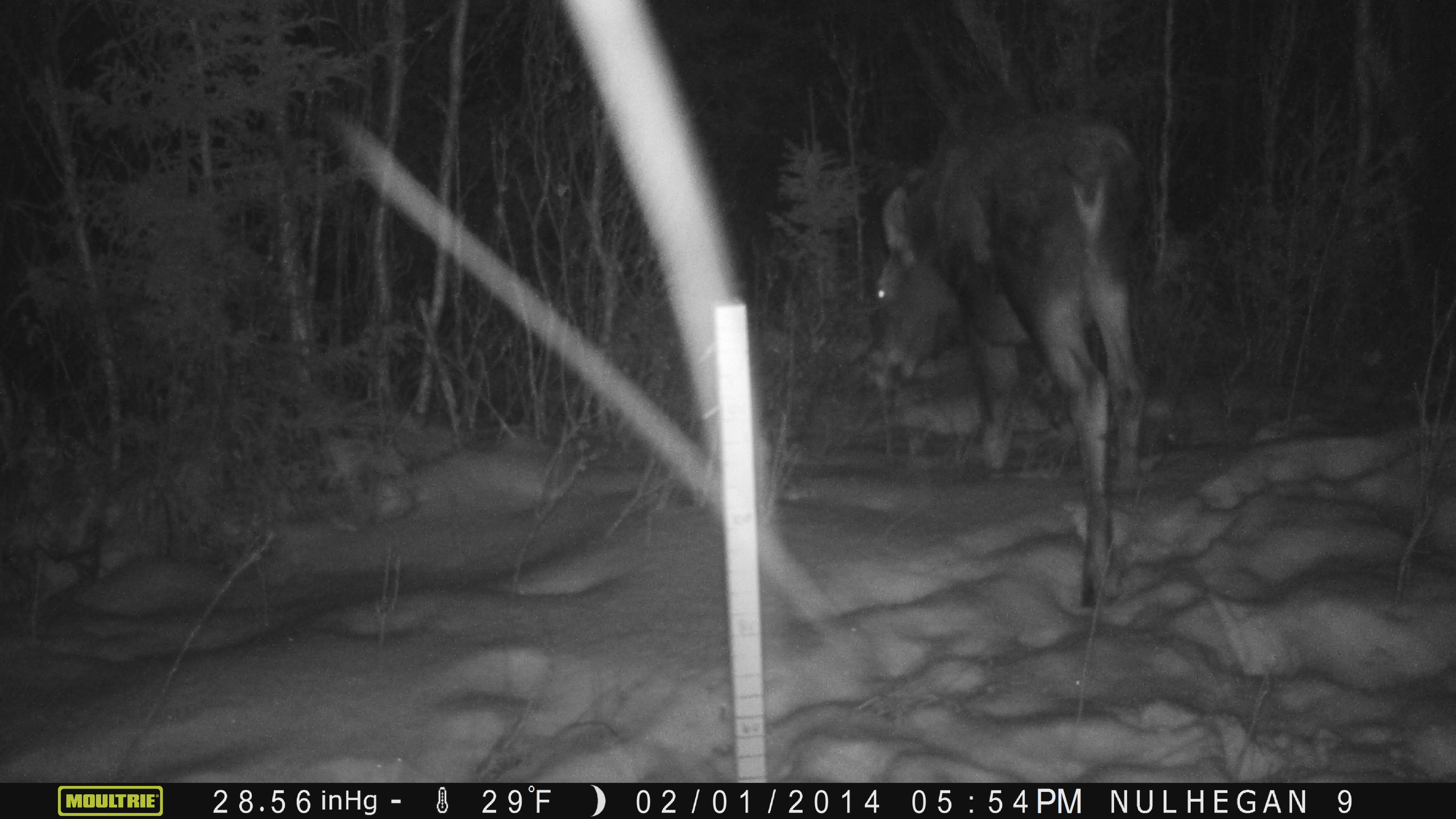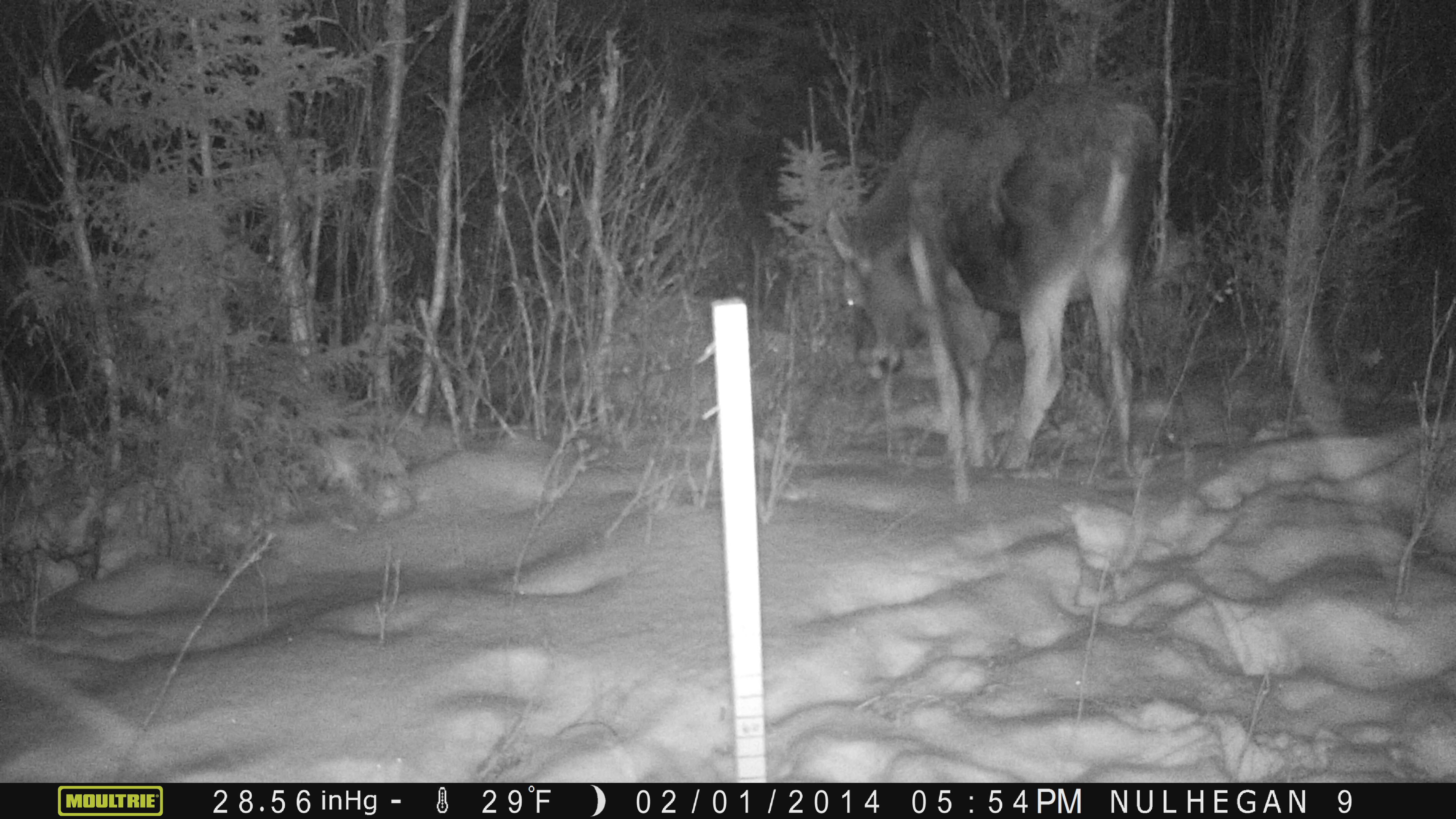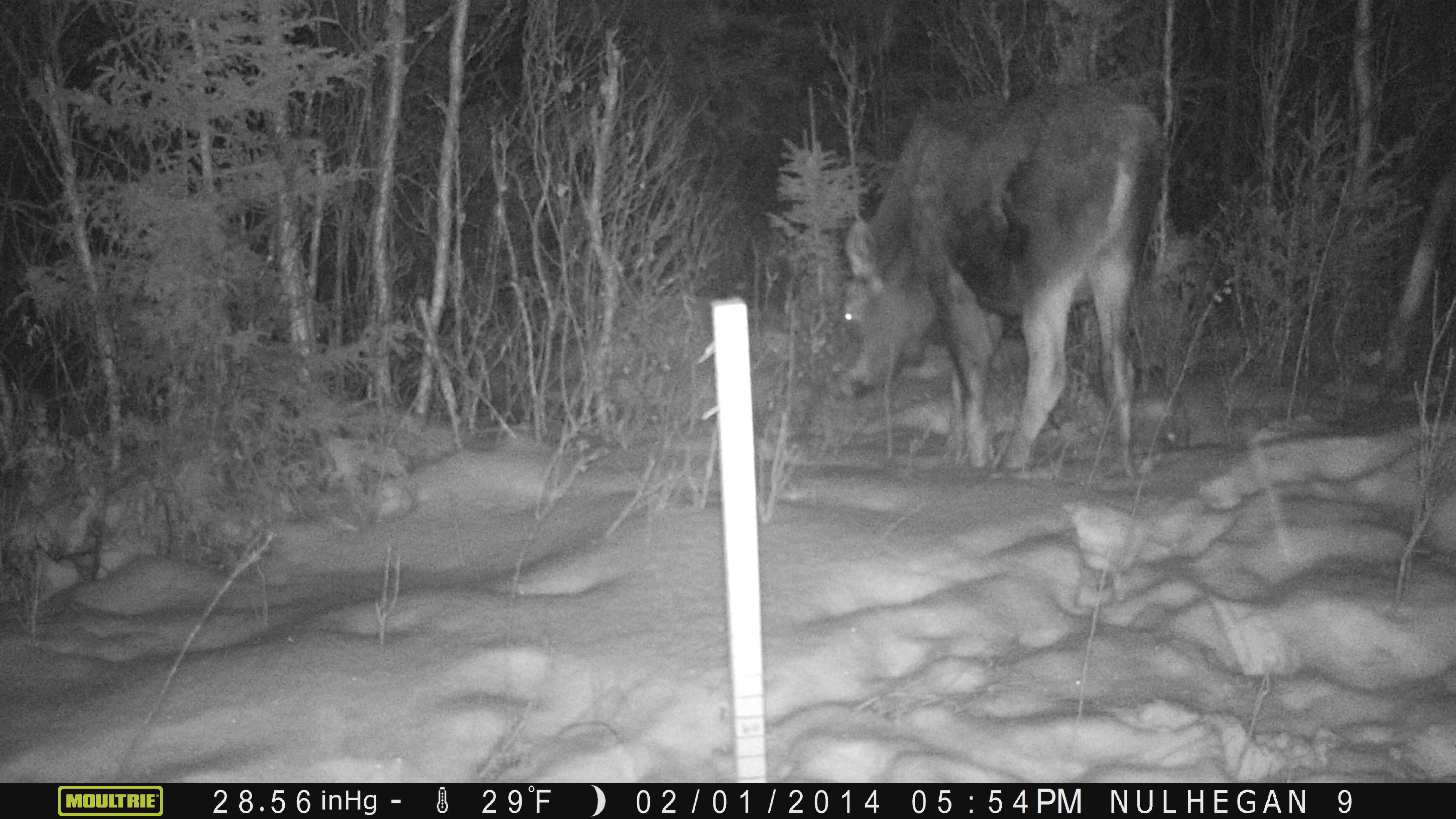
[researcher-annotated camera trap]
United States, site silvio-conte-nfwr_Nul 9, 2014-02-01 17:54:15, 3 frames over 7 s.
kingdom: Animalia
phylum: Chordata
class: Mammalia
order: Artiodactyla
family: Cervidae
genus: Alces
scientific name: Alces alces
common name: moose